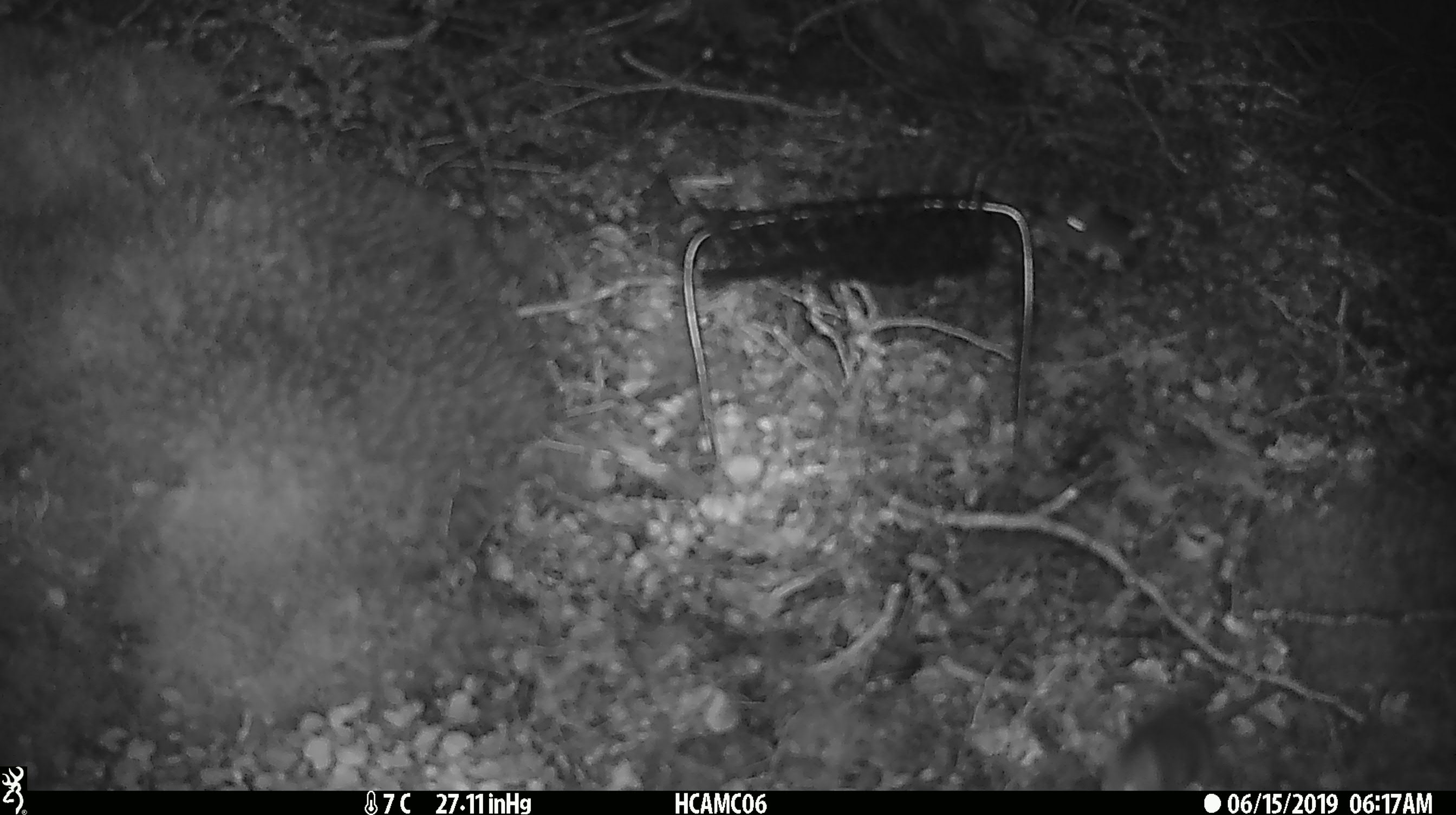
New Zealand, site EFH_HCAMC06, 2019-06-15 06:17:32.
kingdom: Animalia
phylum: Chordata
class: Mammalia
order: Rodentia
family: Muridae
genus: Mus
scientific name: Mus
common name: mouse